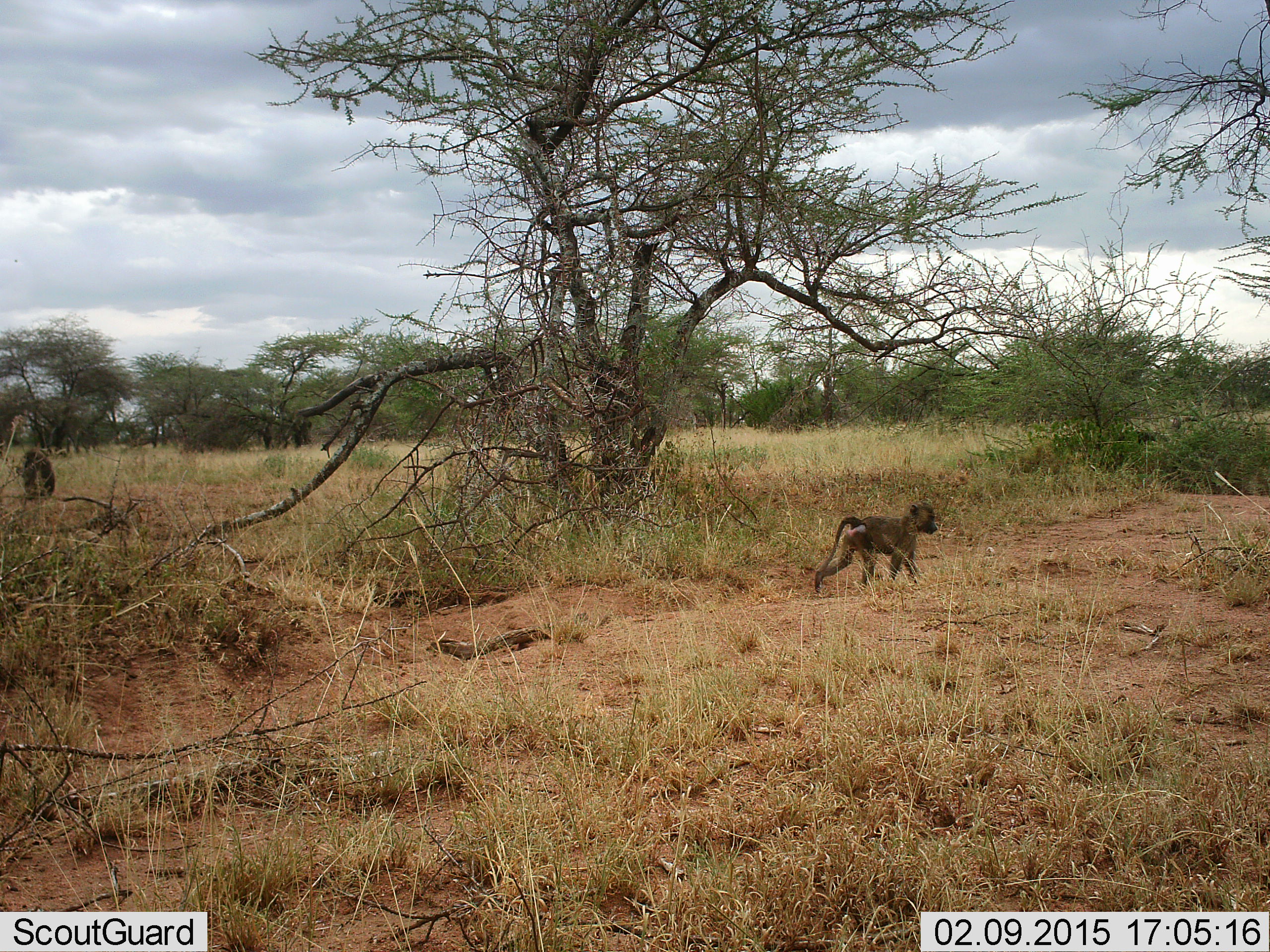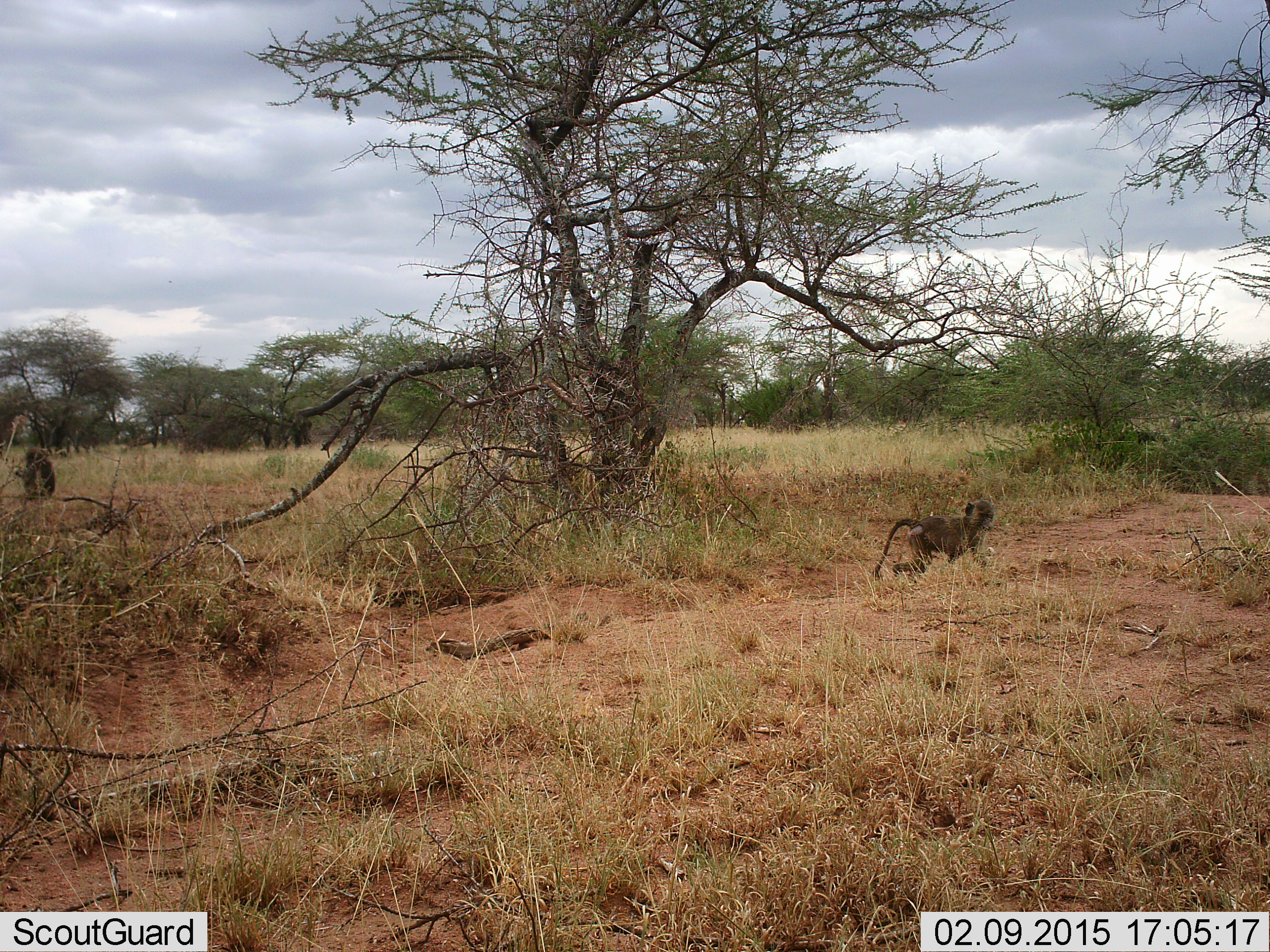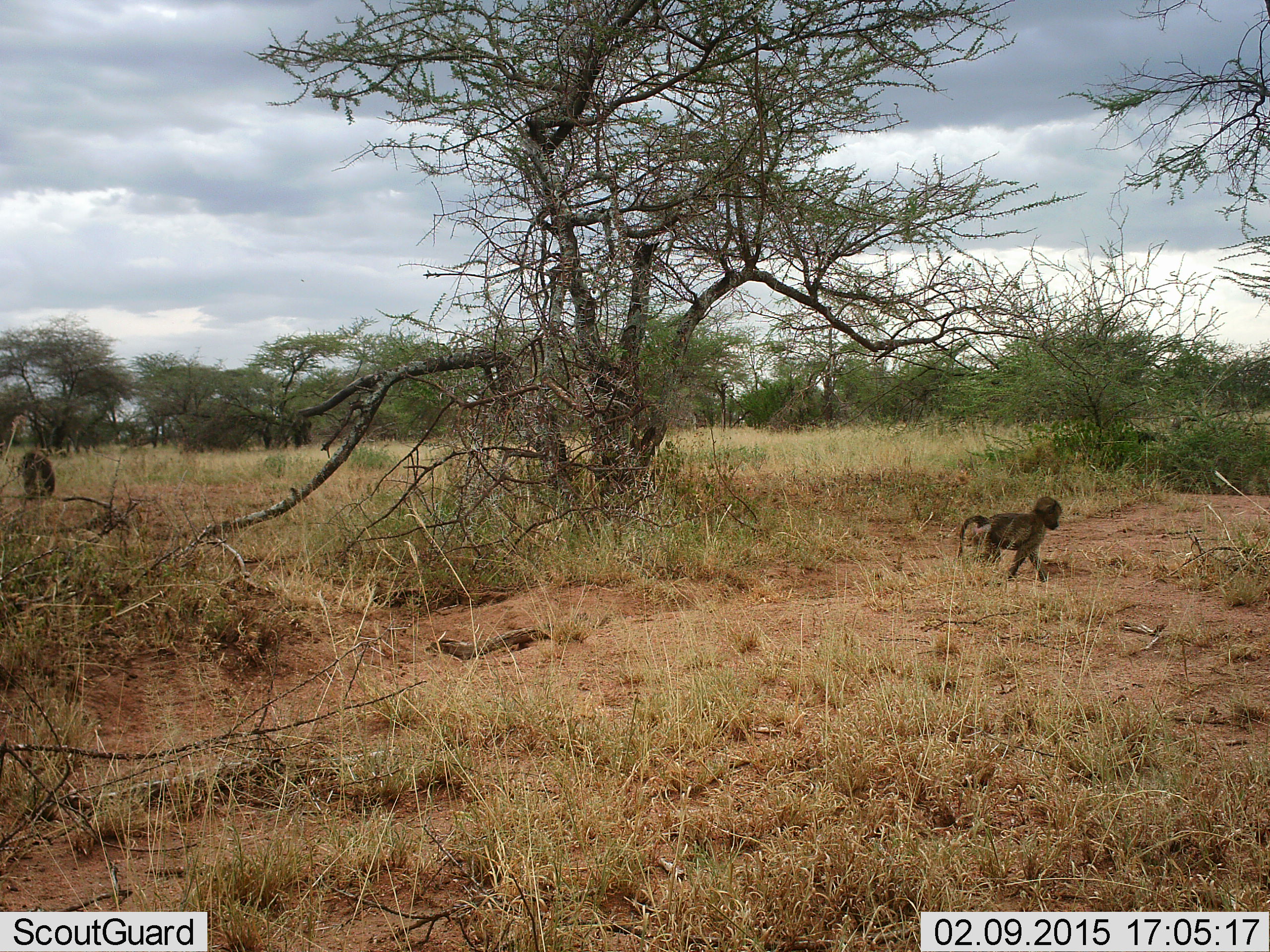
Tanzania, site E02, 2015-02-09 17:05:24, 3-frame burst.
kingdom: Animalia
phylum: Chordata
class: Mammalia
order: Primates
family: Cercopithecidae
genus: Papio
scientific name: Papio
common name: baboon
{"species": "baboon (Papio)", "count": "2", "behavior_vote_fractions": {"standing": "22%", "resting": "22%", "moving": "100%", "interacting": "0%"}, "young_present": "11%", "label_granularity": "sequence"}